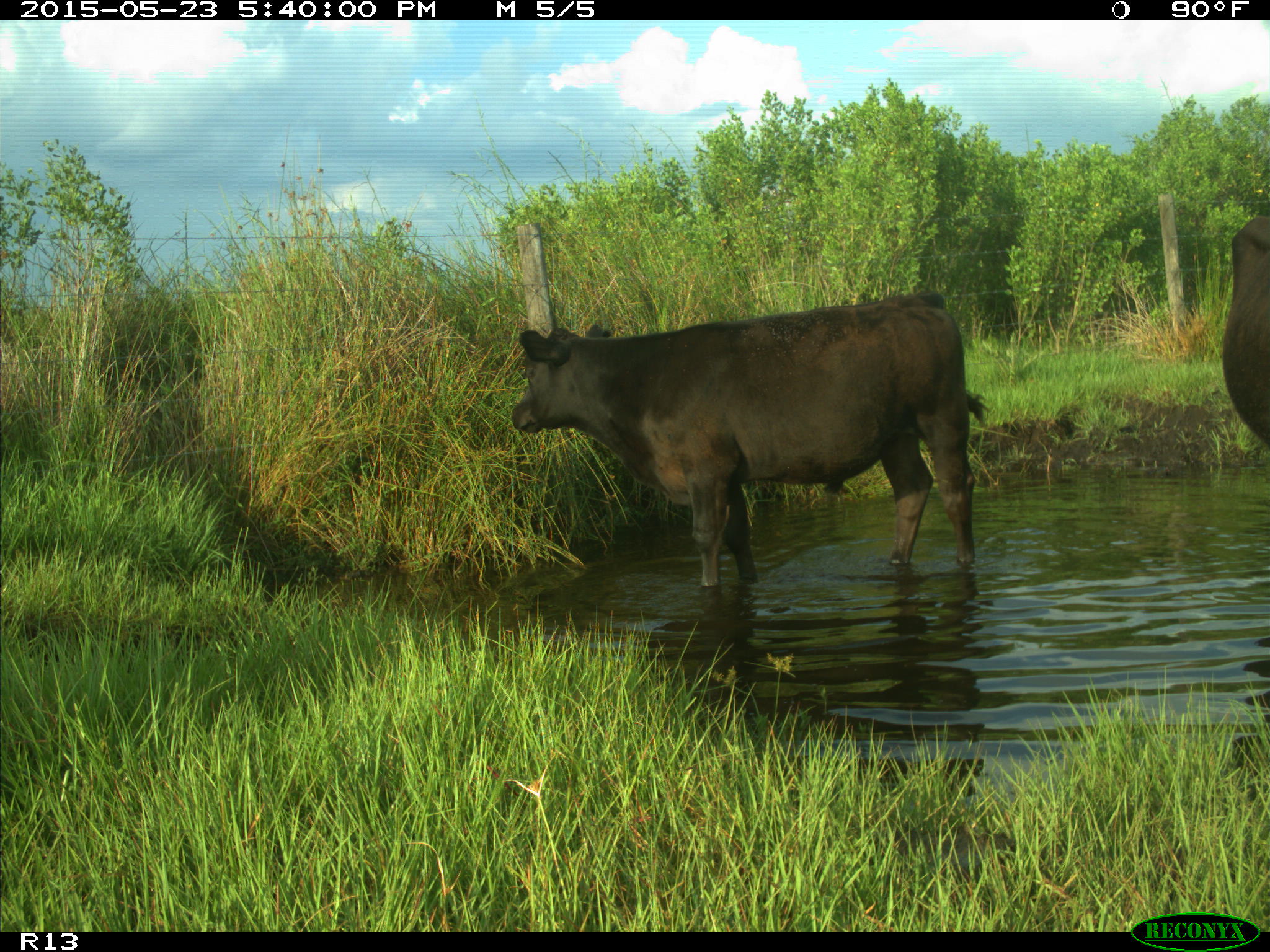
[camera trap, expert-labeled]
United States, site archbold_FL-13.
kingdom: Animalia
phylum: Chordata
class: Mammalia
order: Artiodactyla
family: Bovidae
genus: Bos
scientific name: Bos taurus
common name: domestic cow